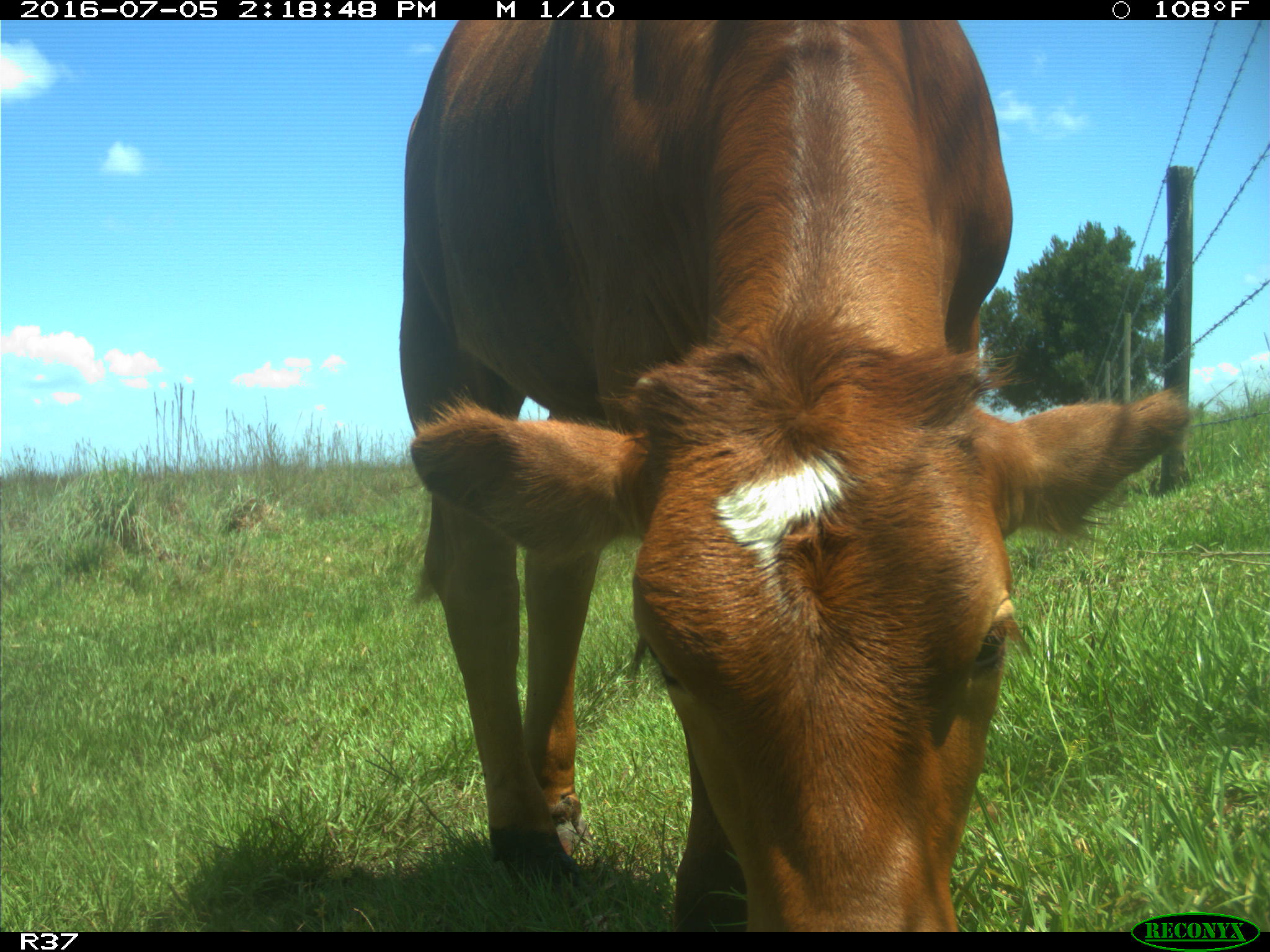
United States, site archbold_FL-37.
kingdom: Animalia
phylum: Chordata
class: Mammalia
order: Artiodactyla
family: Bovidae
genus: Bos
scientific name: Bos taurus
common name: domestic cow